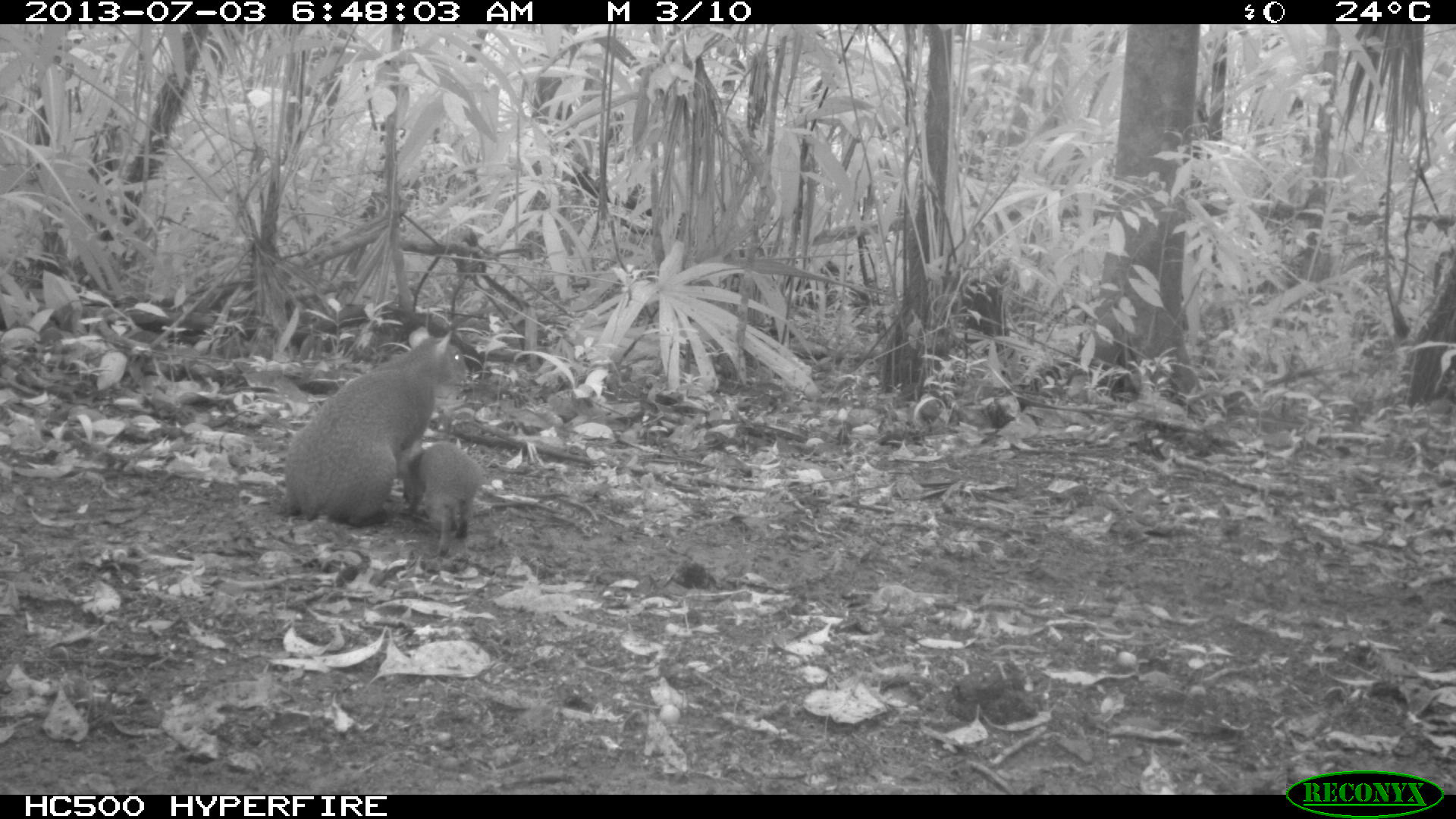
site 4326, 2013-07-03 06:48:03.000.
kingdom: Animalia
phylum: Chordata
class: Mammalia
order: Rodentia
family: Dasyproctidae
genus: Dasyprocta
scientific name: Dasyprocta punctata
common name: central american agouti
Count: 2.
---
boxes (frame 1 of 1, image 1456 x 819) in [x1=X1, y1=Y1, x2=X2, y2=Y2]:
dasyprocta punctata: [x1=279, y1=327, x2=472, y2=531]; [x1=390, y1=437, x2=485, y2=557]